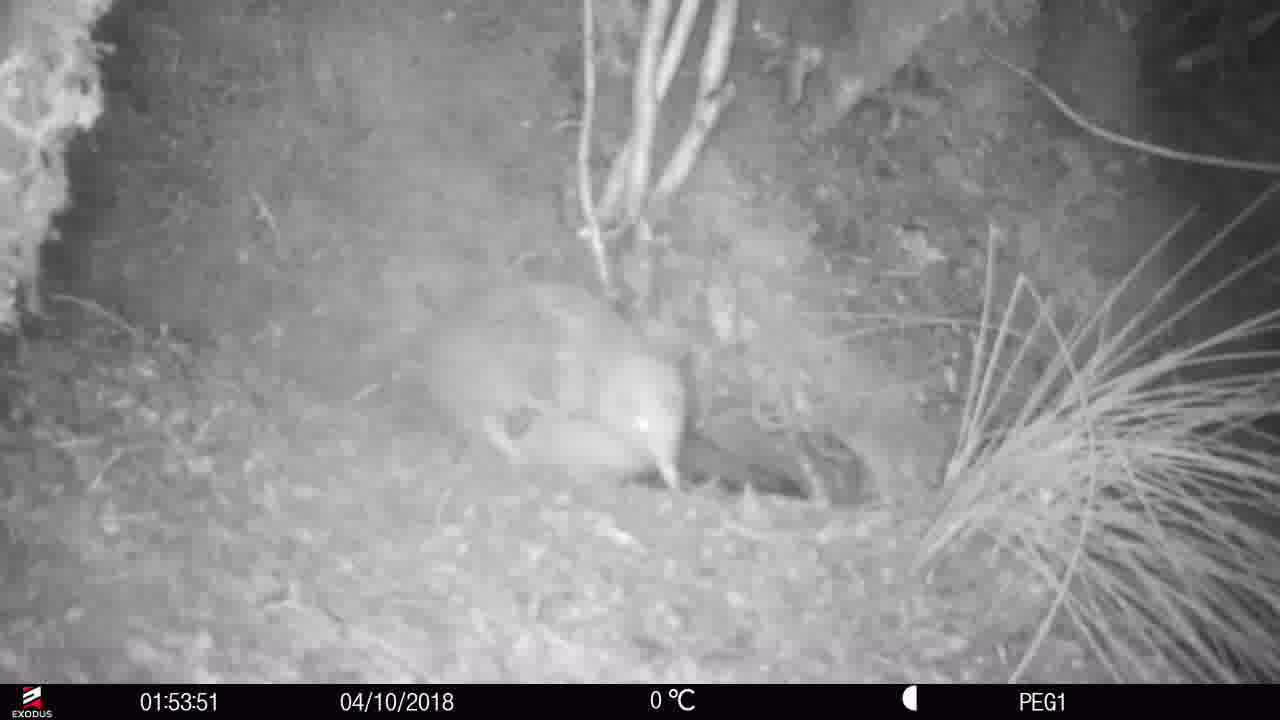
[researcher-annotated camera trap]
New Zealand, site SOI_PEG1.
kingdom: Animalia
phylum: Chordata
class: Aves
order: Apterygiformes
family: Apterygidae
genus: Apteryx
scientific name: Apteryx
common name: kiwi